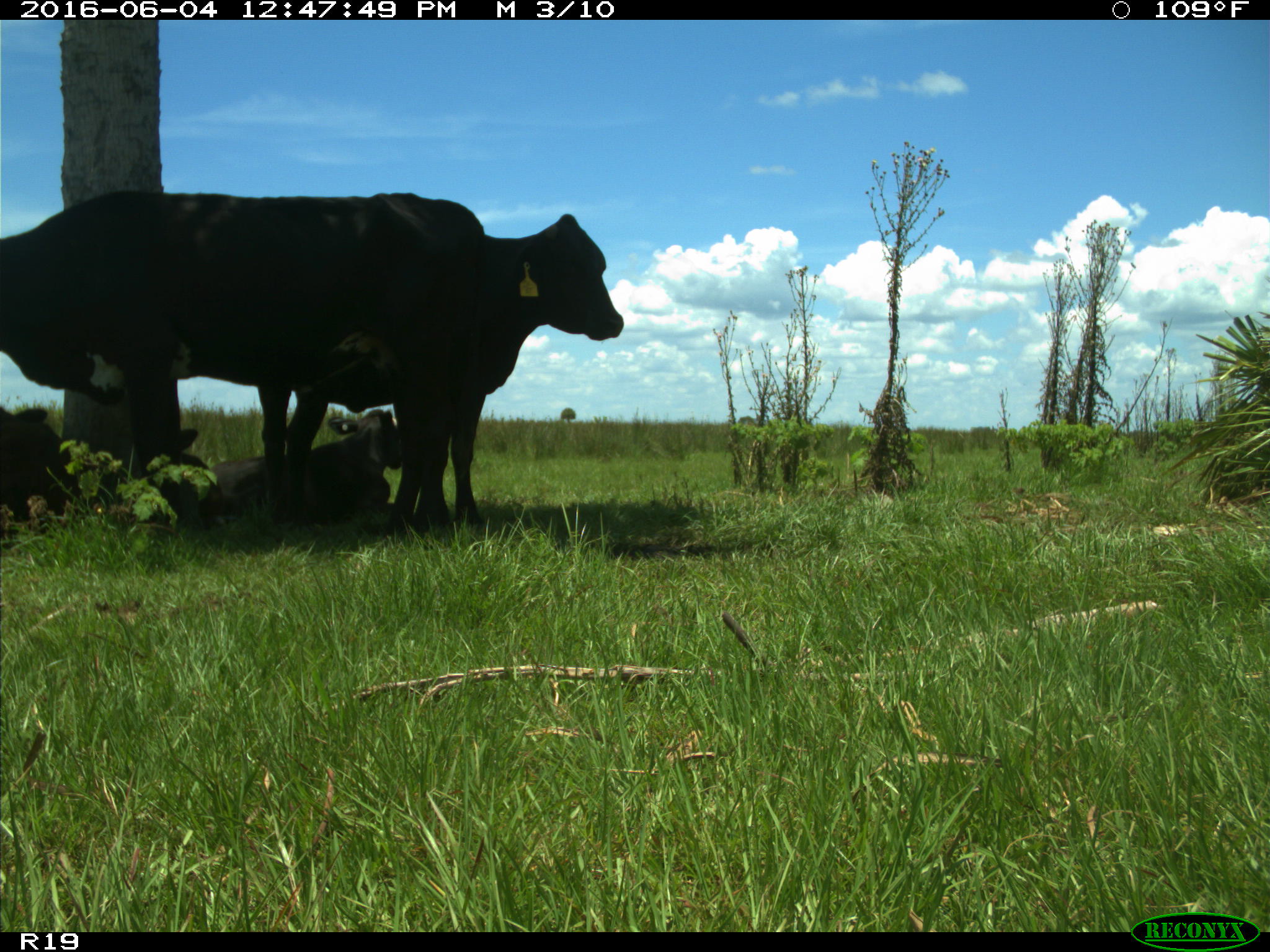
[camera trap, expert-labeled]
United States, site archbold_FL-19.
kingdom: Animalia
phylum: Chordata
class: Mammalia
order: Artiodactyla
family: Bovidae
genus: Bos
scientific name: Bos taurus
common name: domestic cow